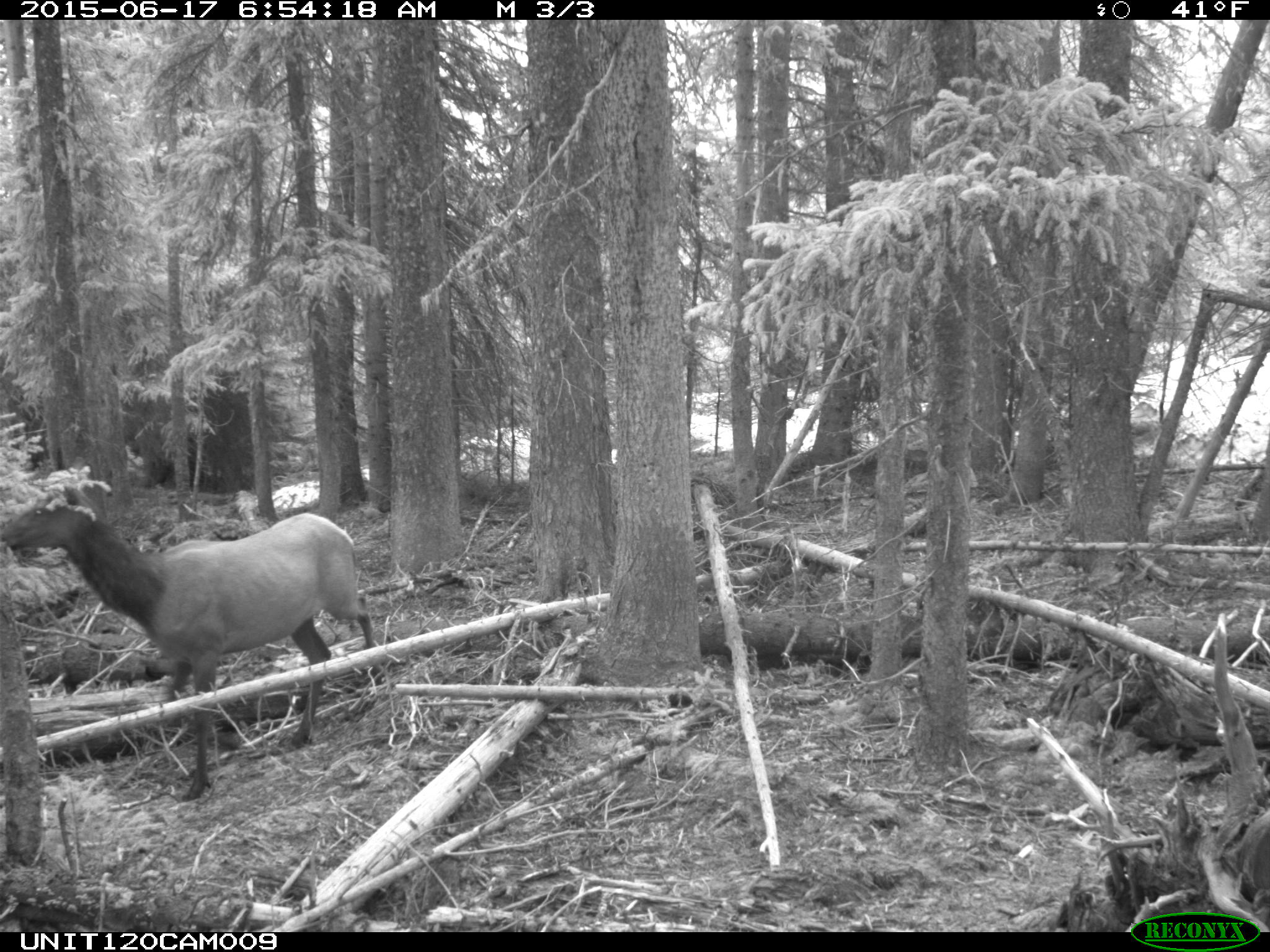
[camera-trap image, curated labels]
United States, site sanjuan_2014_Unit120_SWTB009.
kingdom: Animalia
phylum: Chordata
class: Mammalia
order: Artiodactyla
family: Cervidae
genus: Cervus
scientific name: Cervus elaphus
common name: red deer